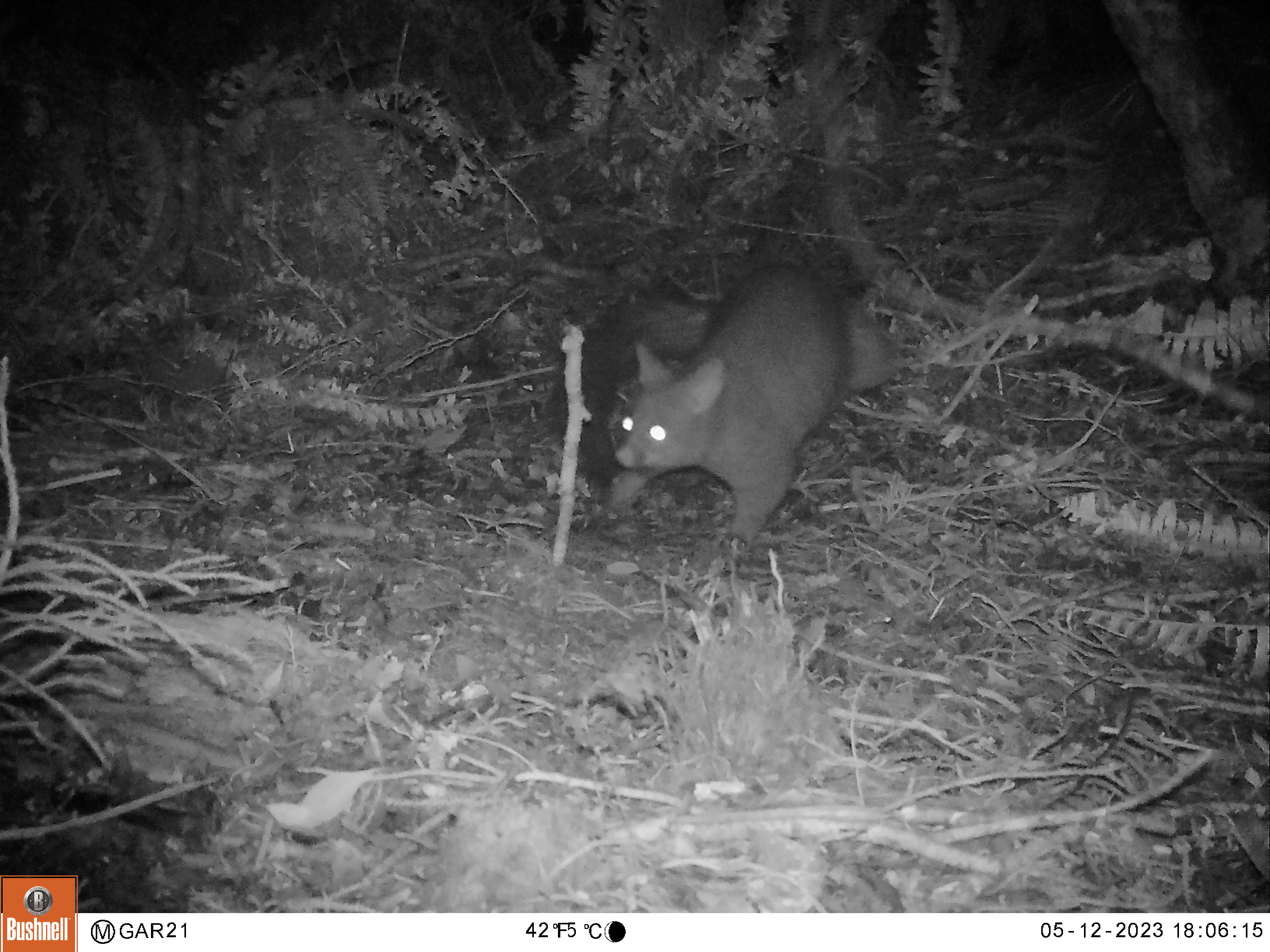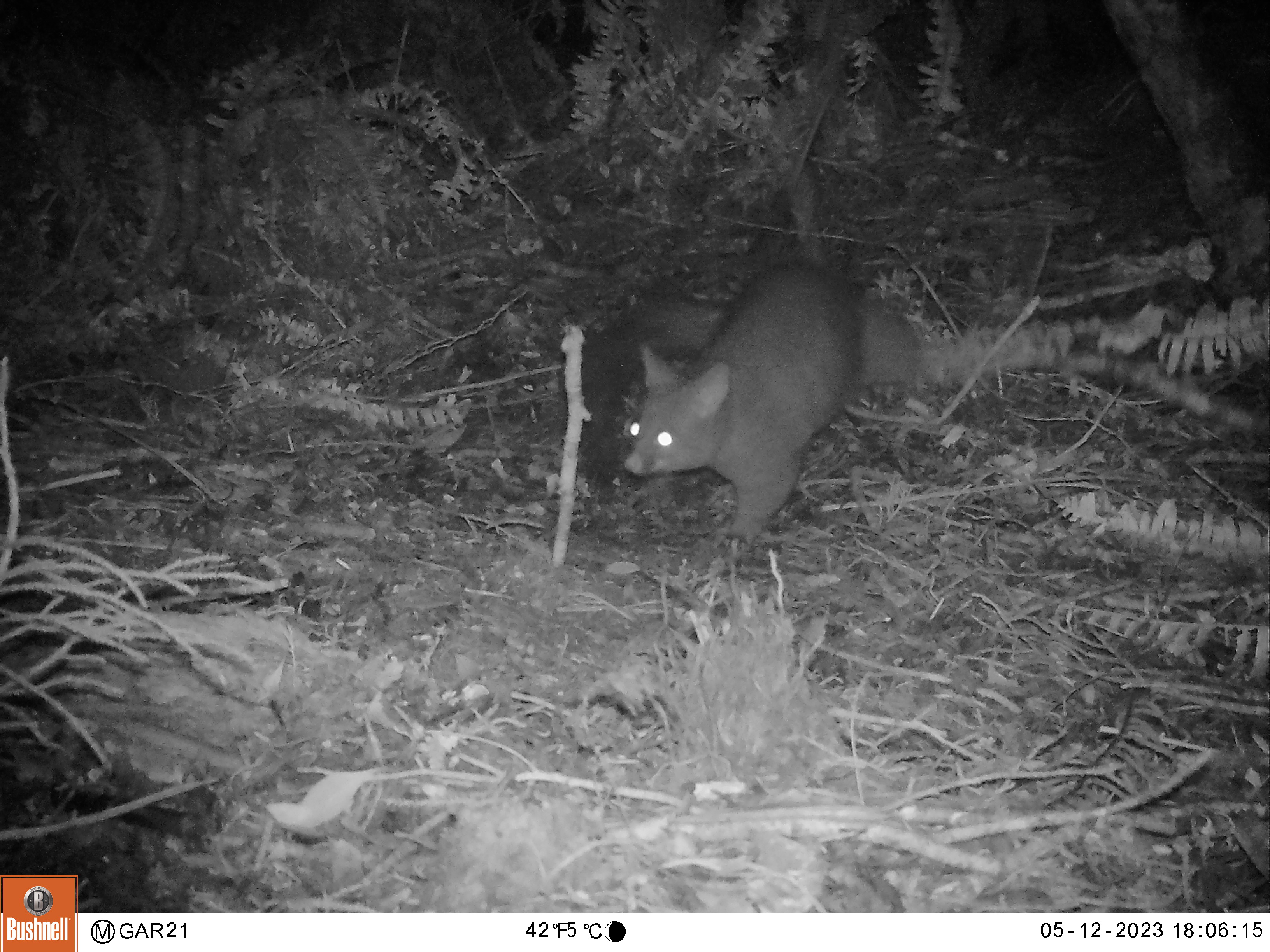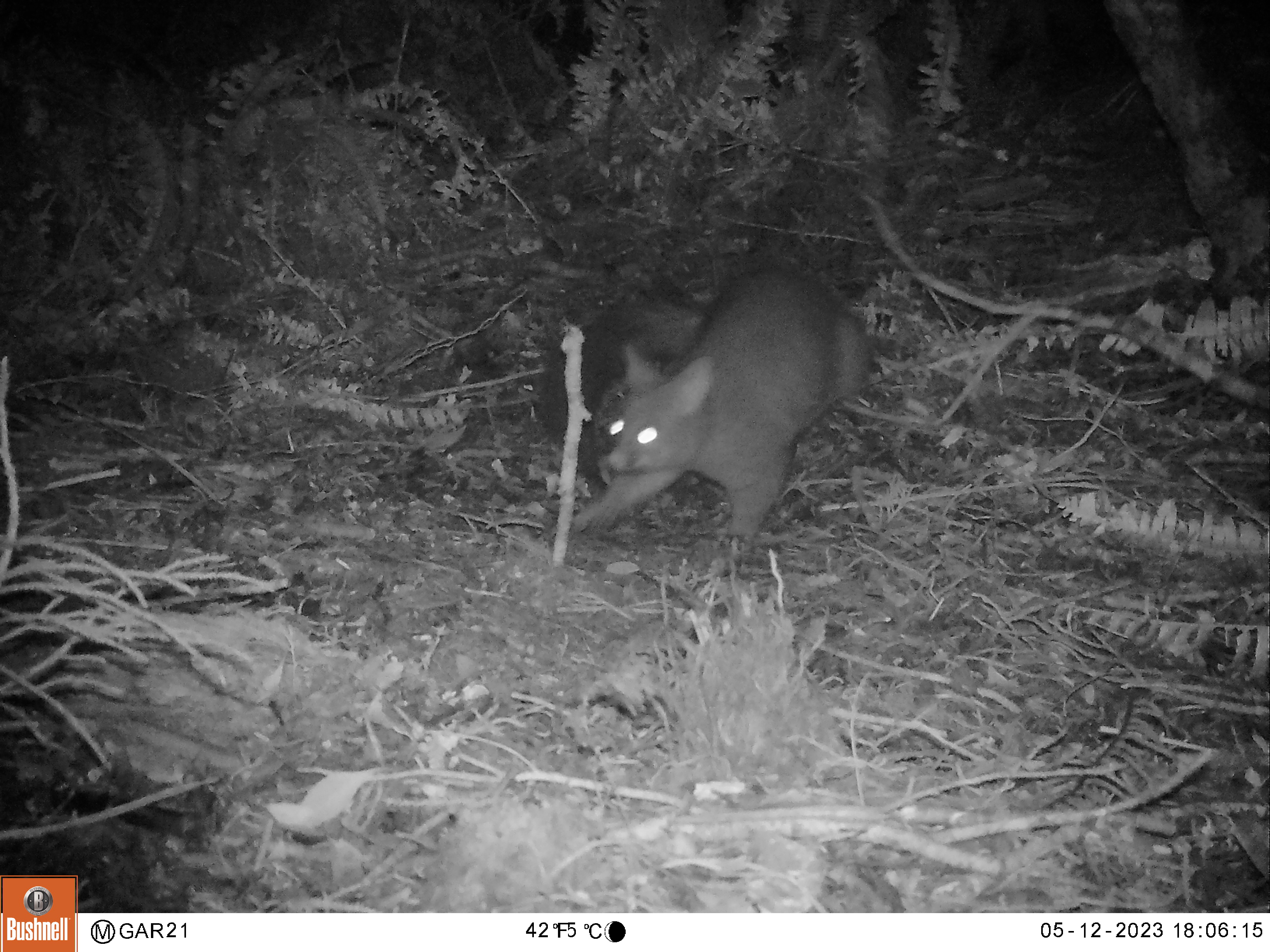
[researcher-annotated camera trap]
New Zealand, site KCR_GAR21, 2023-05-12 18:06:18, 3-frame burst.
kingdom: Animalia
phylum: Chordata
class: Mammalia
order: Diprotodontia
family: Phalangeridae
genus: Trichosurus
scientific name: Trichosurus vulpecula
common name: common brushtail possum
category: possum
Possum (common brushtail possum) (Trichosurus vulpecula).